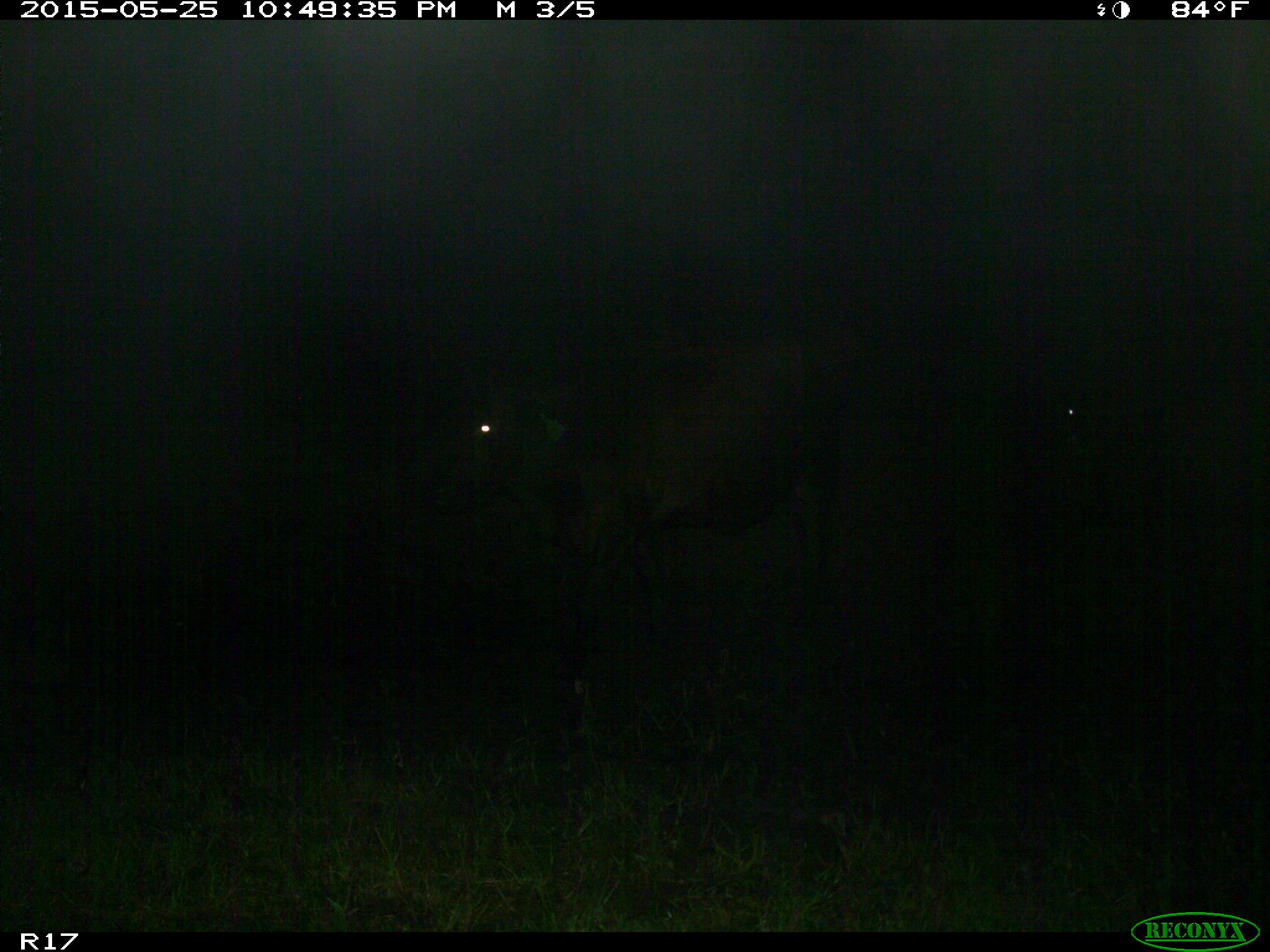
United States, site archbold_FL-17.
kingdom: Animalia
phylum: Chordata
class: Mammalia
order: Artiodactyla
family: Bovidae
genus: Bos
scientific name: Bos taurus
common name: domestic cow